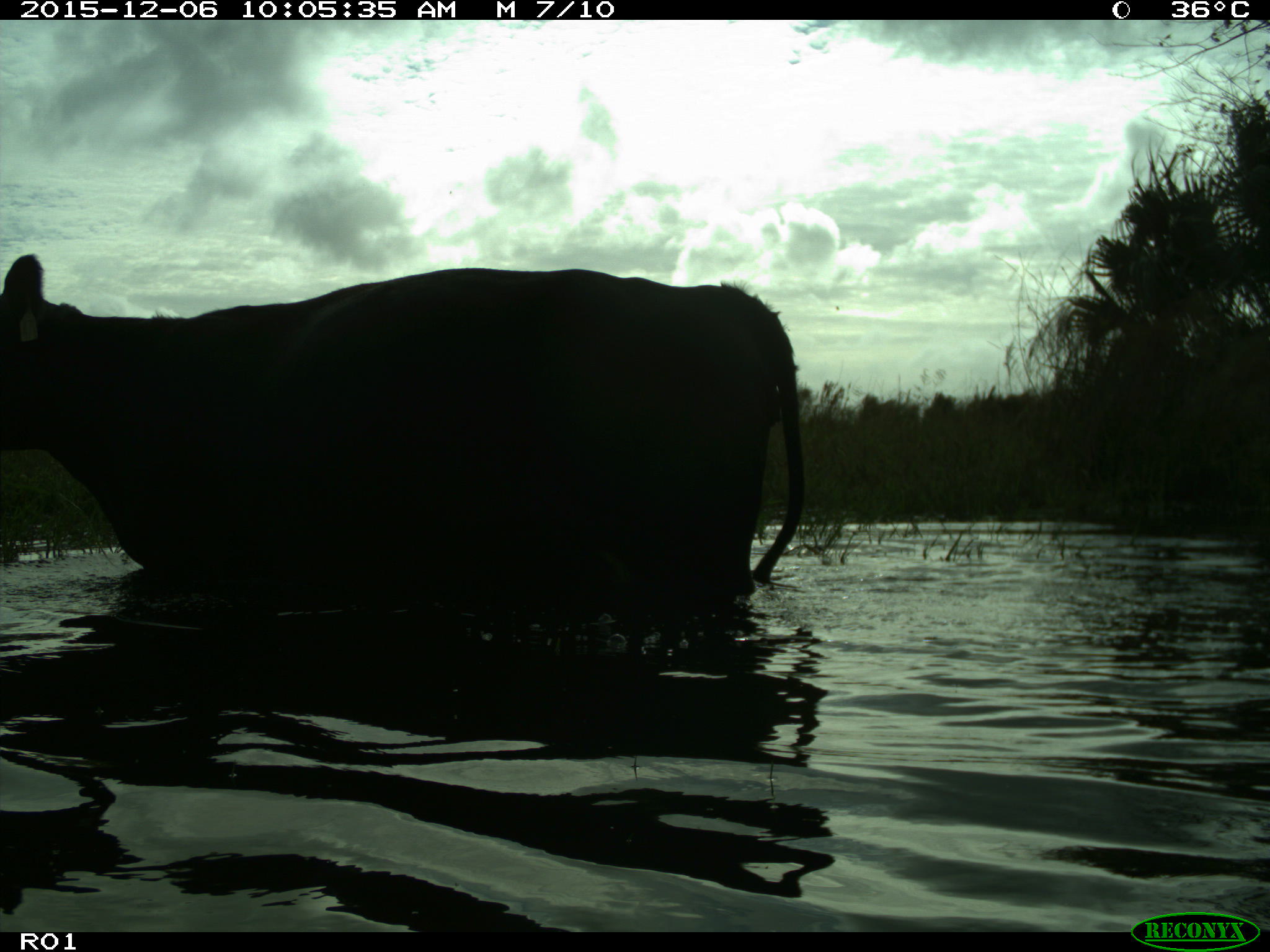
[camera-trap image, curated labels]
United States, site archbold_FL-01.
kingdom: Animalia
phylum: Chordata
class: Mammalia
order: Artiodactyla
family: Bovidae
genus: Bos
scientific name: Bos taurus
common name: domestic cow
Bos taurus (domestic cow).